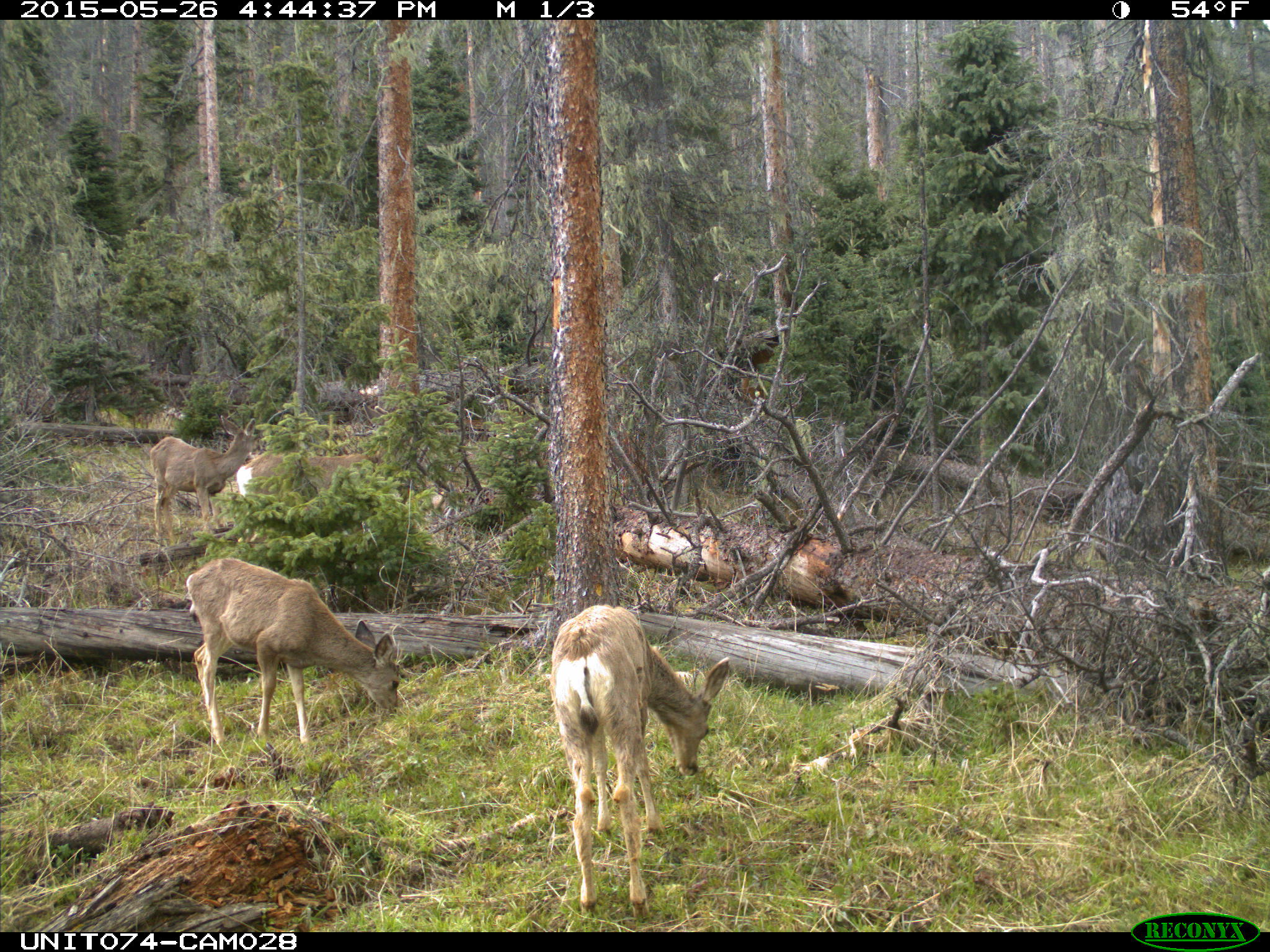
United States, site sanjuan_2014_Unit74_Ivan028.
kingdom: Animalia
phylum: Chordata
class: Mammalia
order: Artiodactyla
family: Cervidae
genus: Odocoileus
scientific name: Odocoileus hemionus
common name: mule deer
Odocoileus hemionus (mule deer).